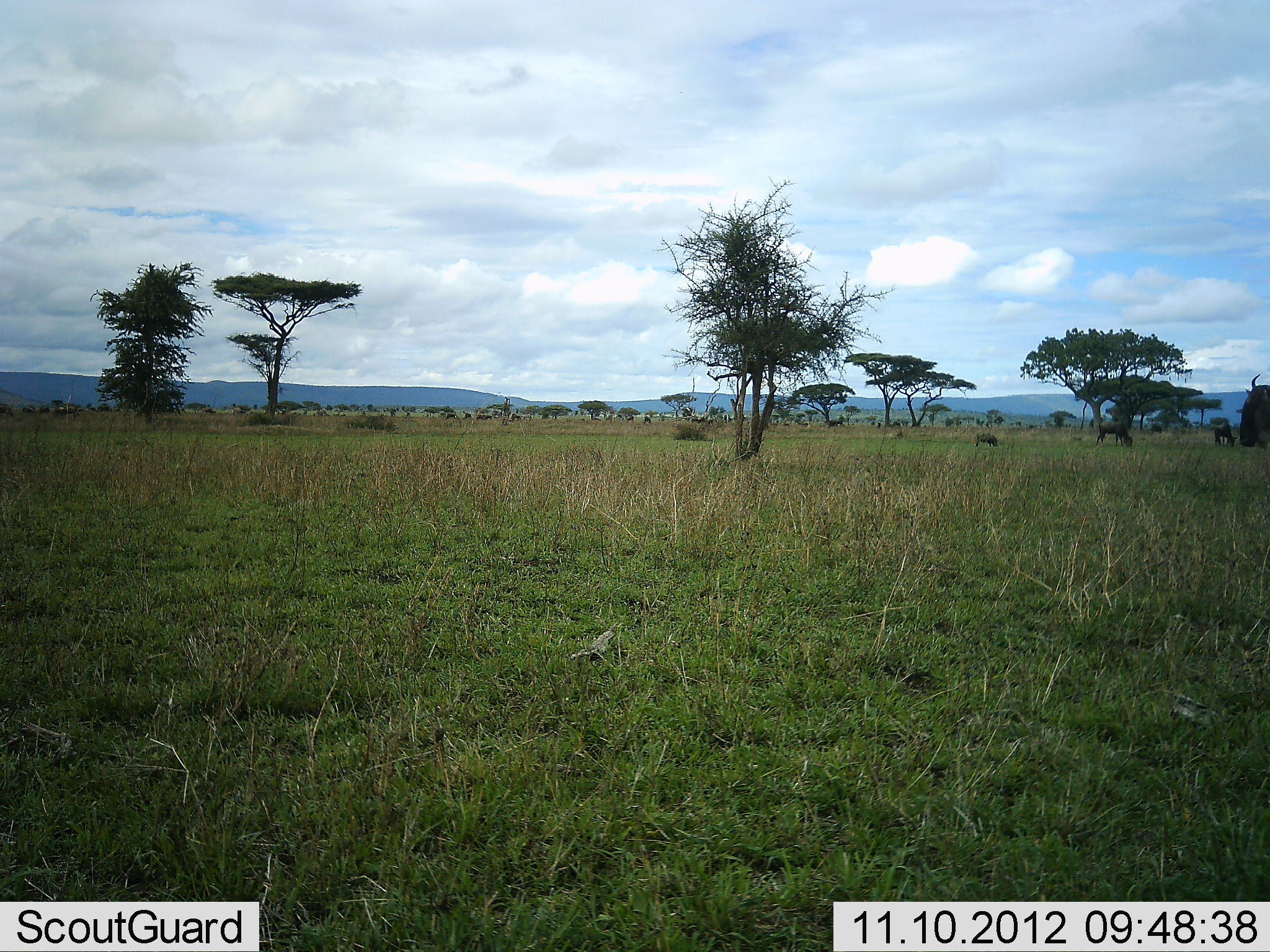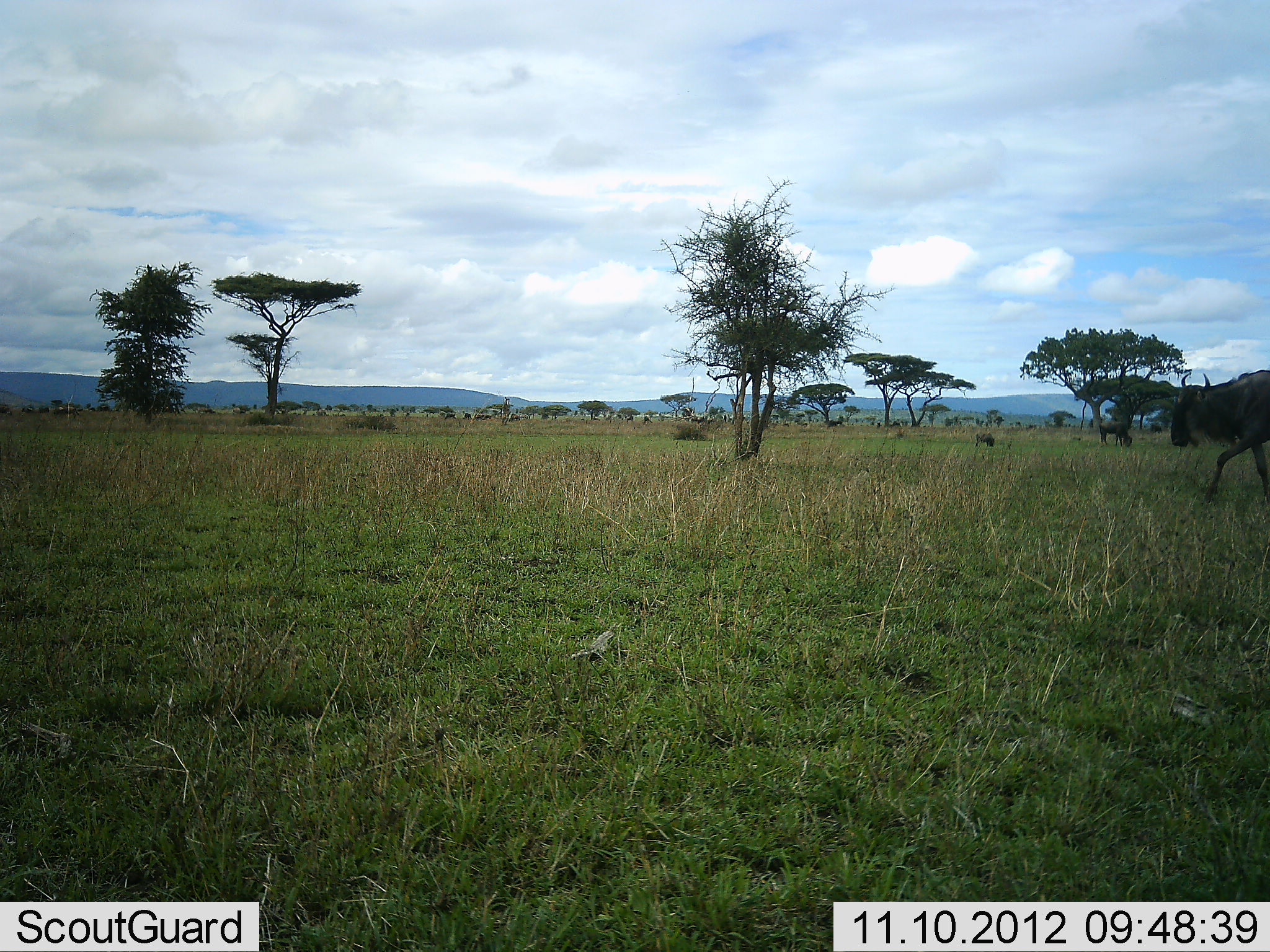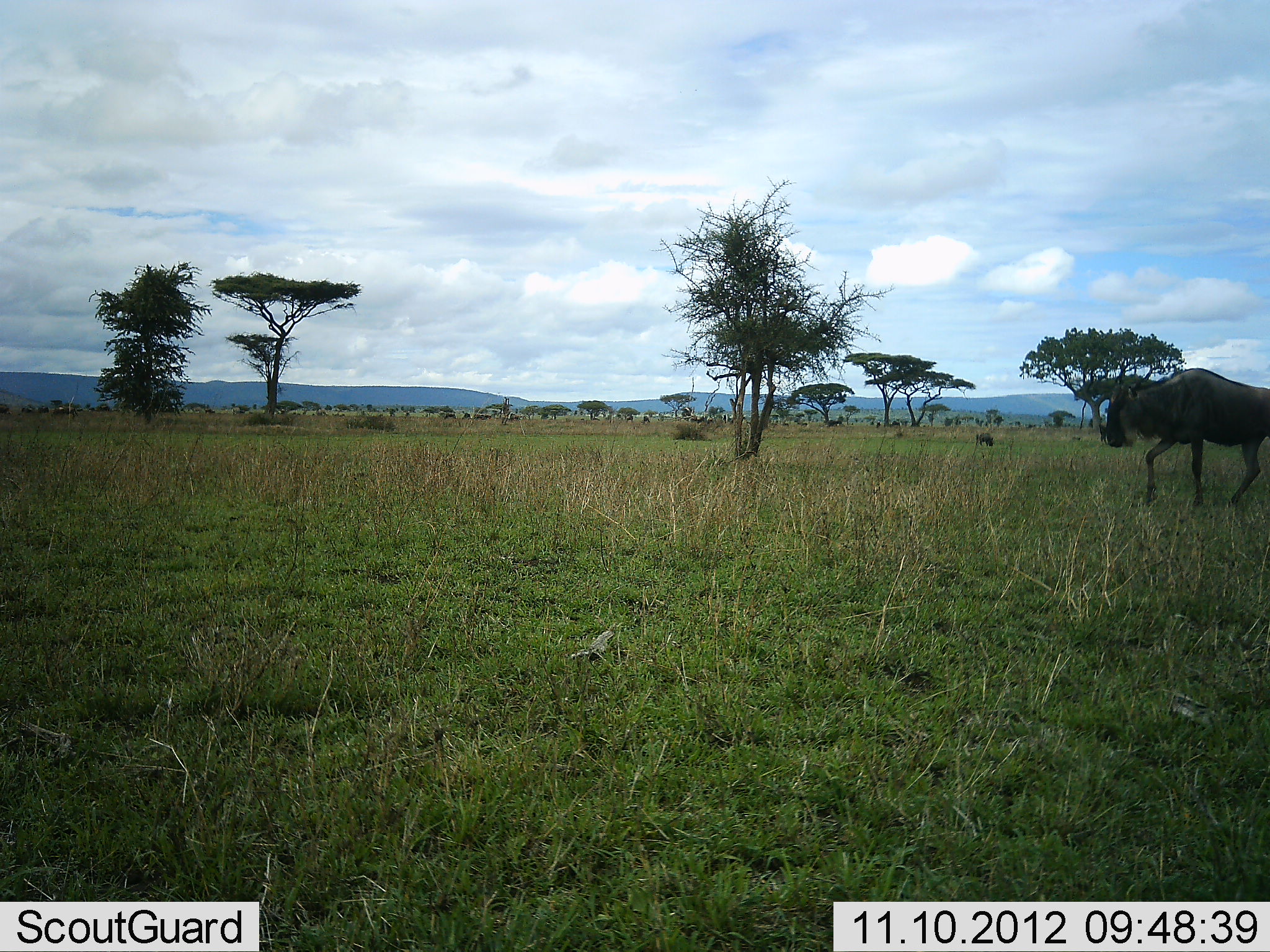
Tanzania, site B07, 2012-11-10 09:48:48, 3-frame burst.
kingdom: Animalia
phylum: Chordata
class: Mammalia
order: Artiodactyla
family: Bovidae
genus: Connochaetes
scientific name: Connochaetes taurinus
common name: blue wildebeest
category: wildebeest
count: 3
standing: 40%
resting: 10%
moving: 90%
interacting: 0%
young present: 0%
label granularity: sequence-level